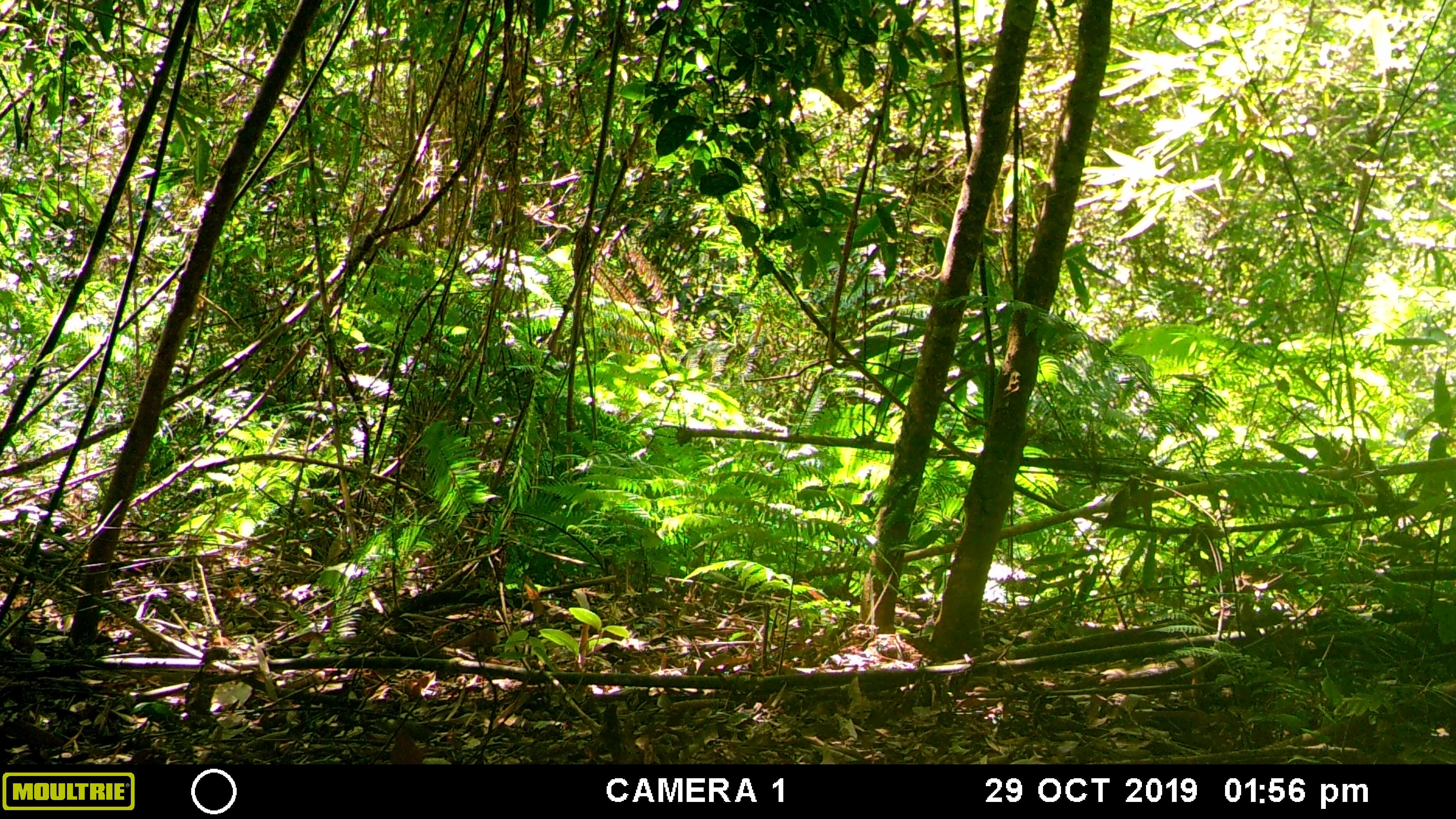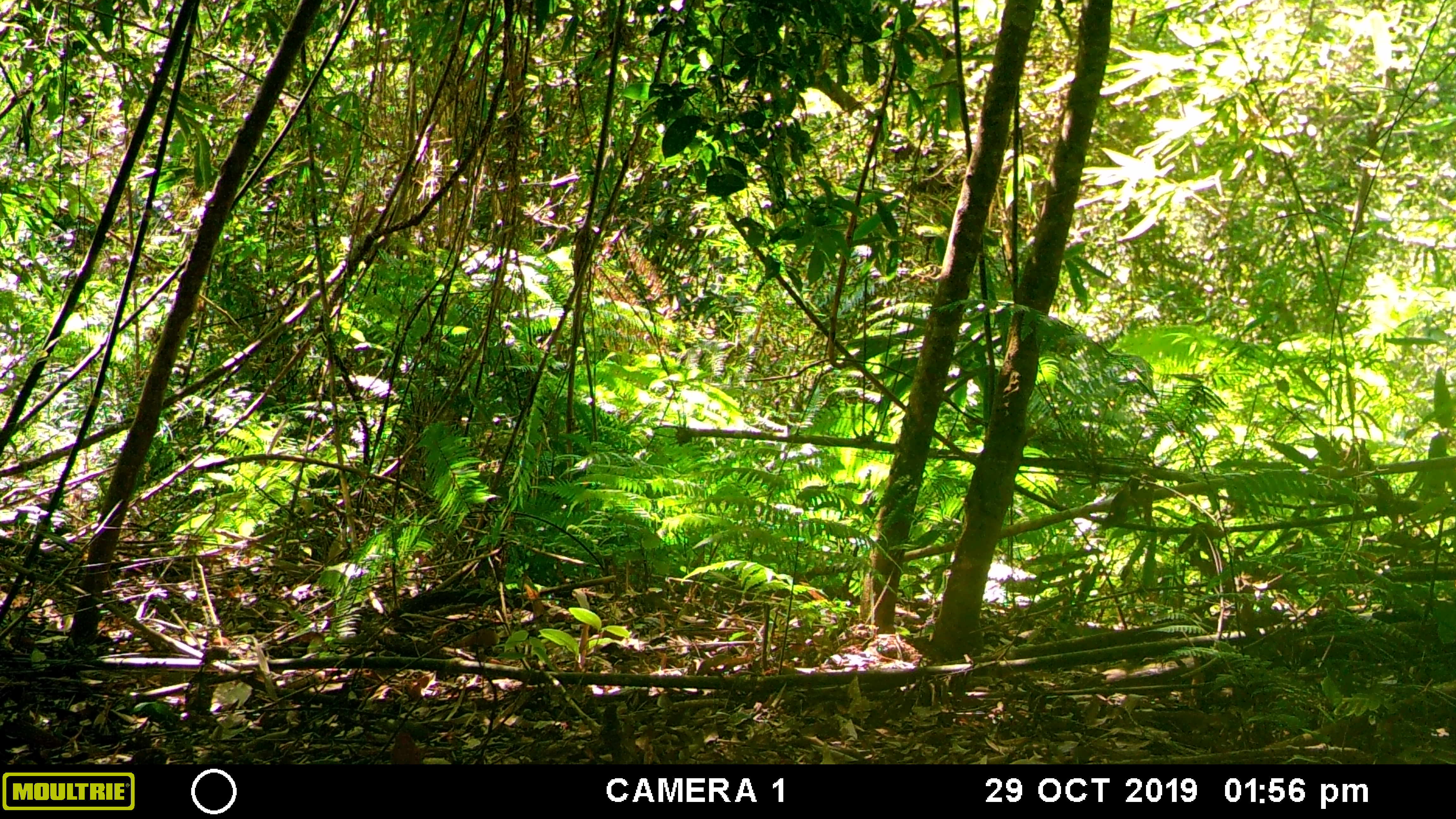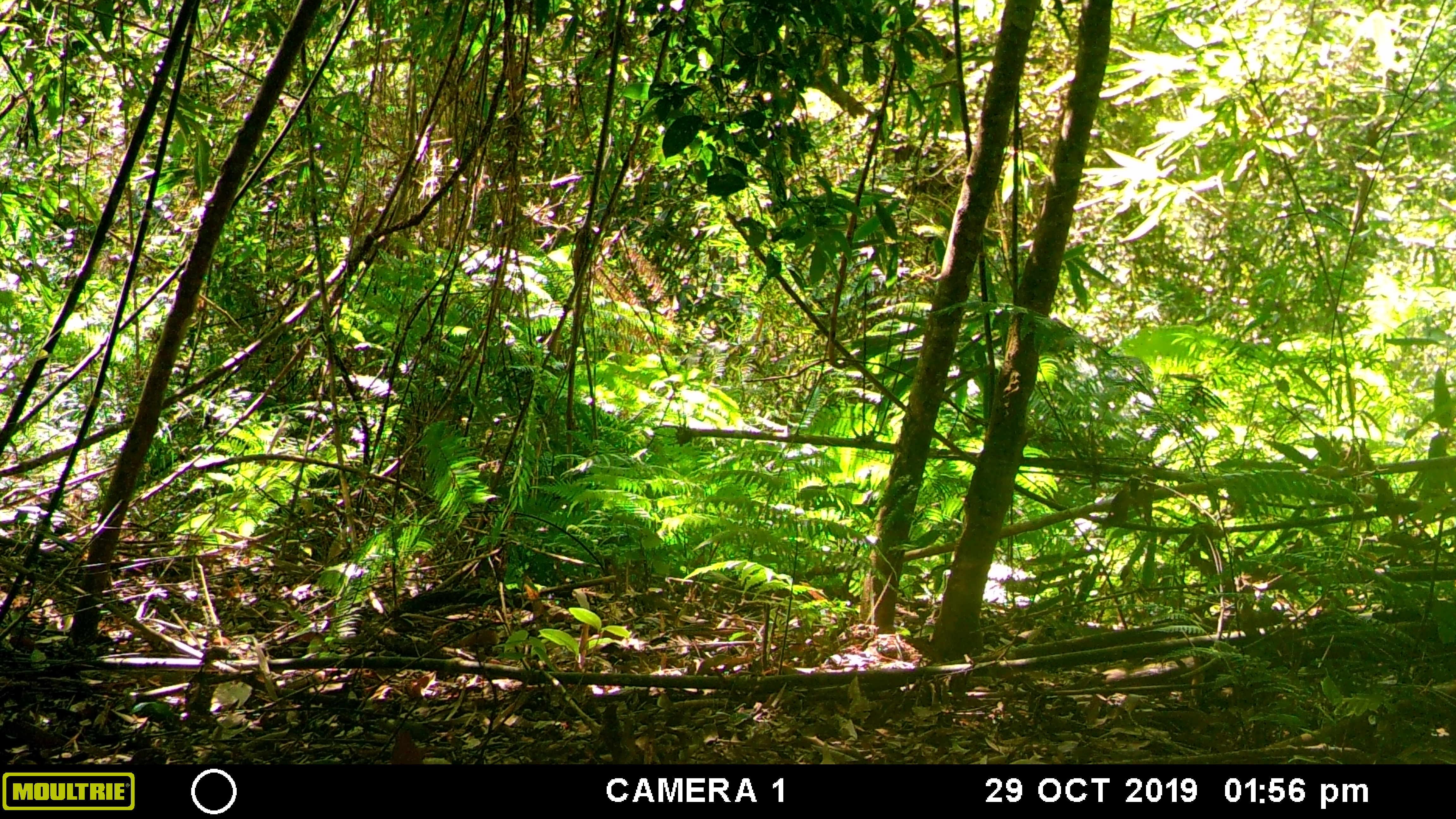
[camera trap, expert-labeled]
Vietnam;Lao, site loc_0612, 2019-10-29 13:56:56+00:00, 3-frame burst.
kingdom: Animalia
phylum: Chordata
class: Mammalia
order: Primates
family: Cercopithecidae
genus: Macaca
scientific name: Macaca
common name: macaques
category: assam or rhesus macaque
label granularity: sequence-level